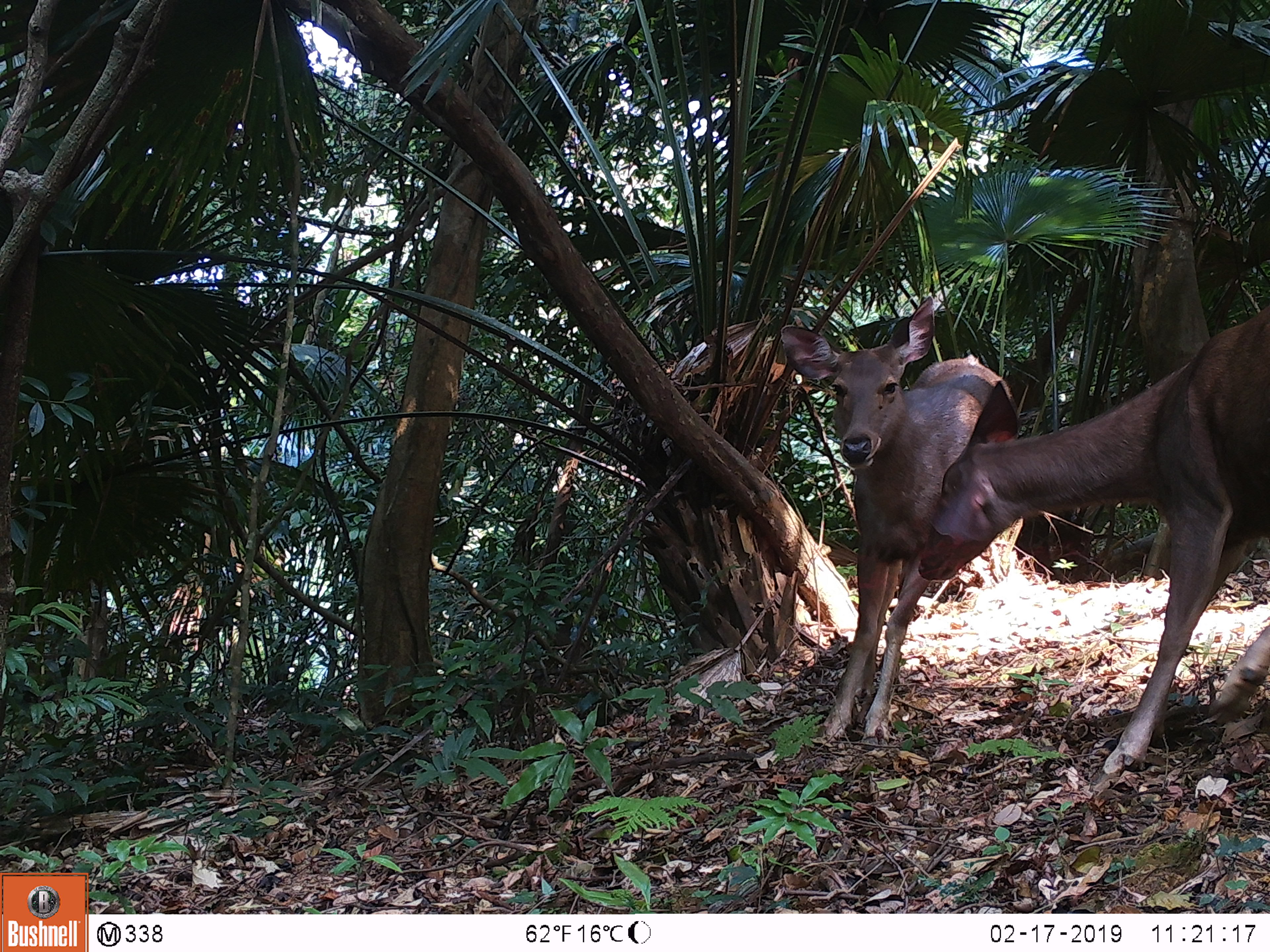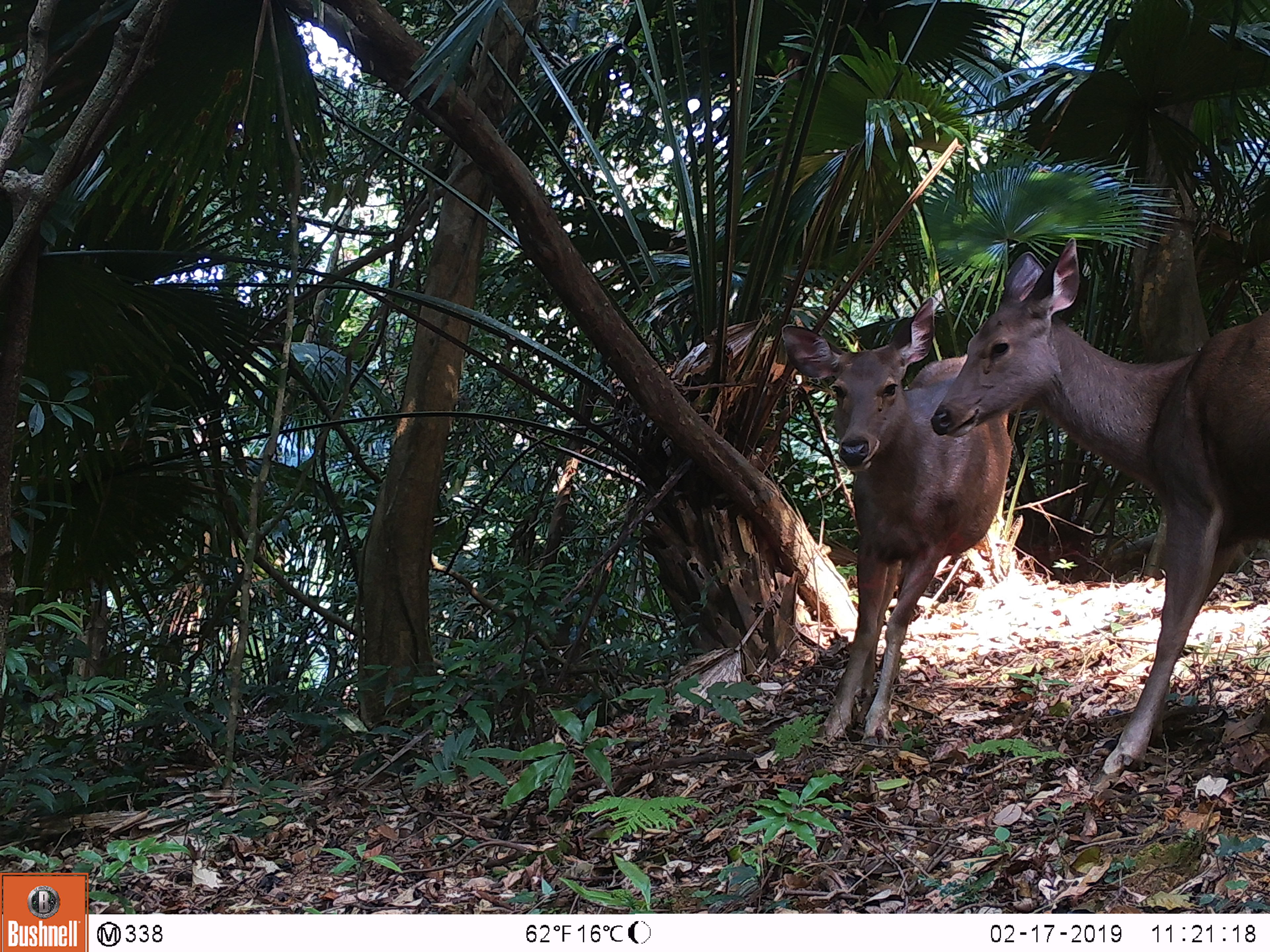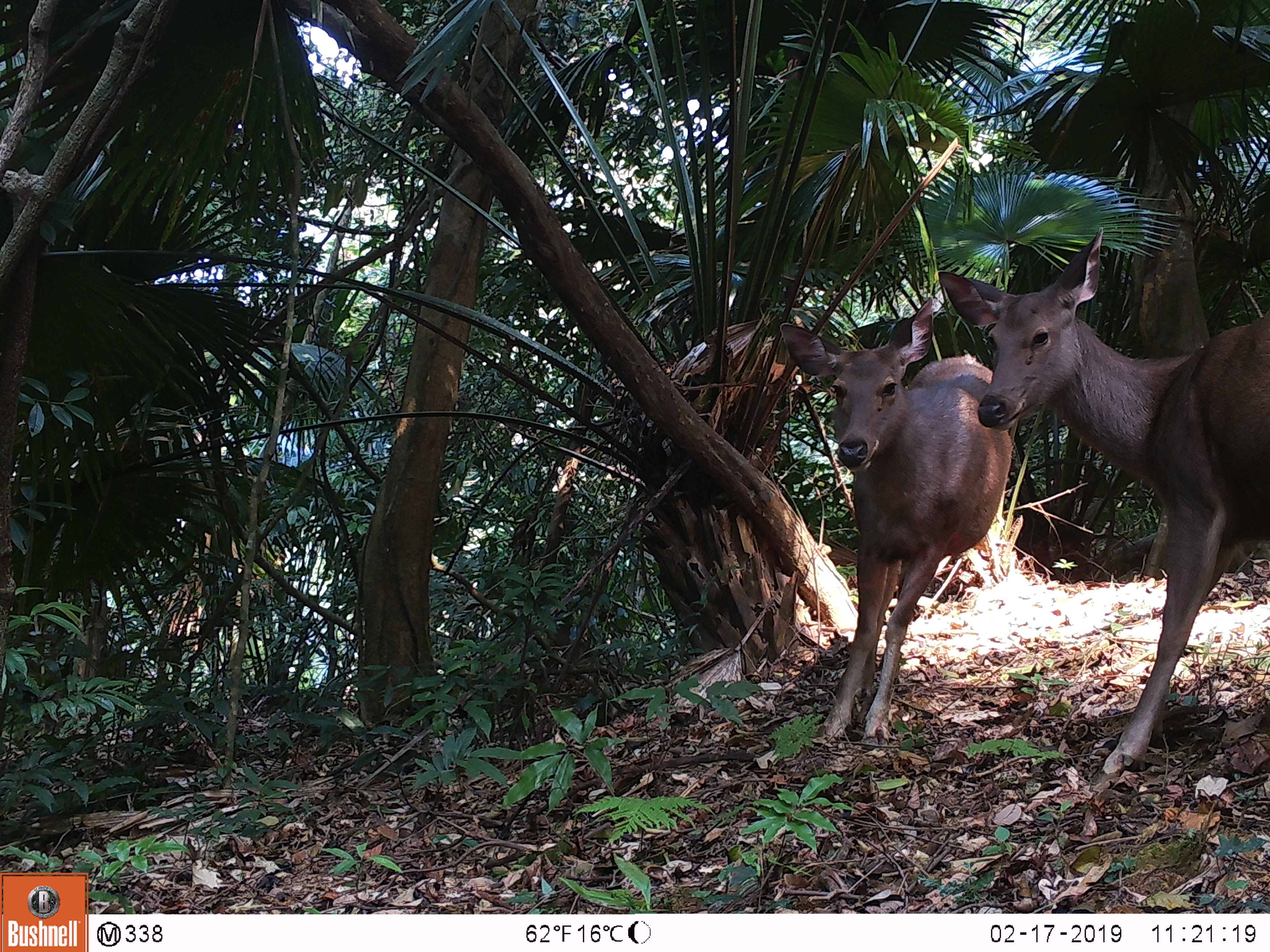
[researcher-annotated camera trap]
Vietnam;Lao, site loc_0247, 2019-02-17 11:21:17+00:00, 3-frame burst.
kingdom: Animalia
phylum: Chordata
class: Mammalia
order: Artiodactyla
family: Cervidae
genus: Rusa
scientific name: Rusa unicolor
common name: sambar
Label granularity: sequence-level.